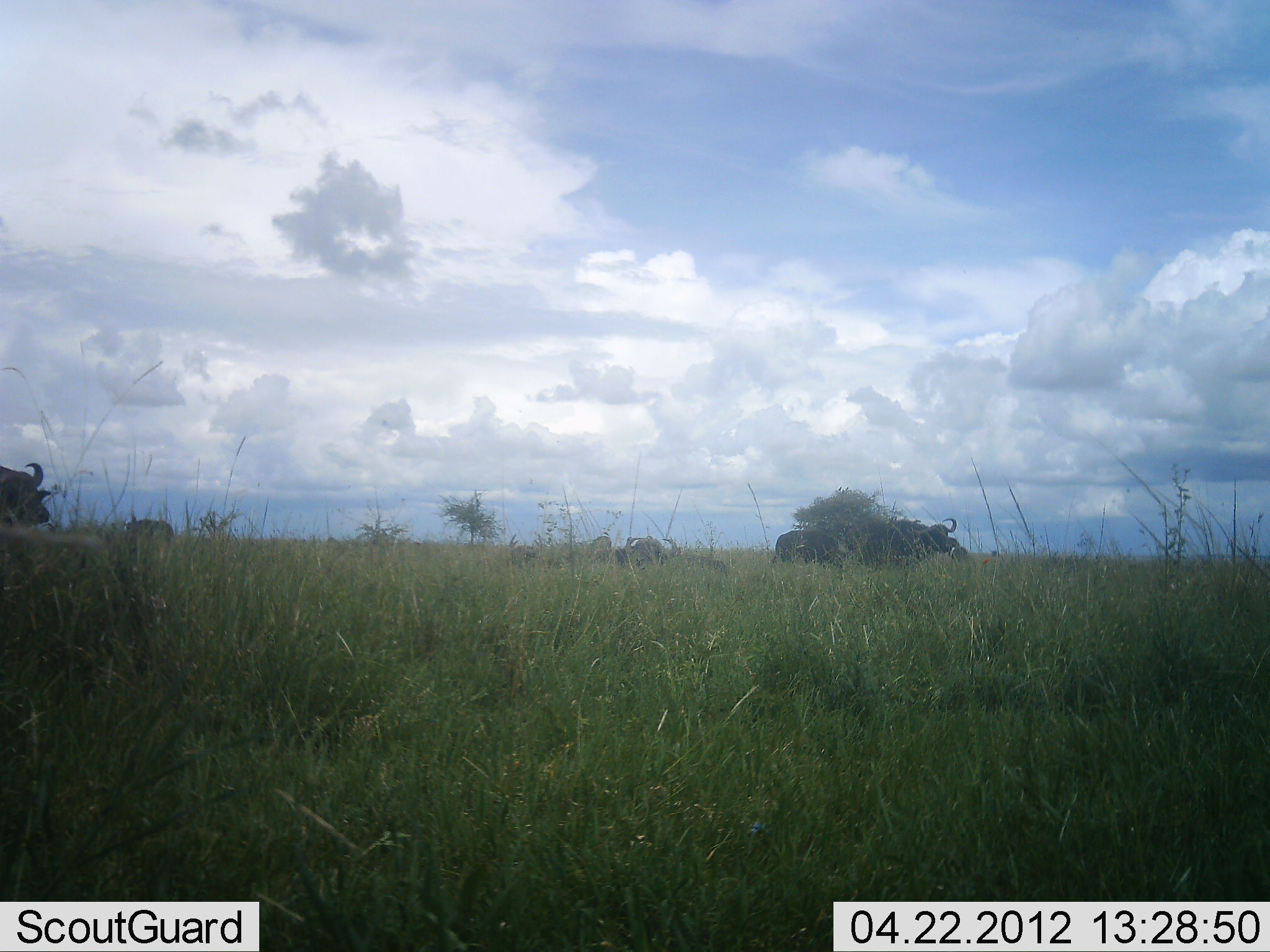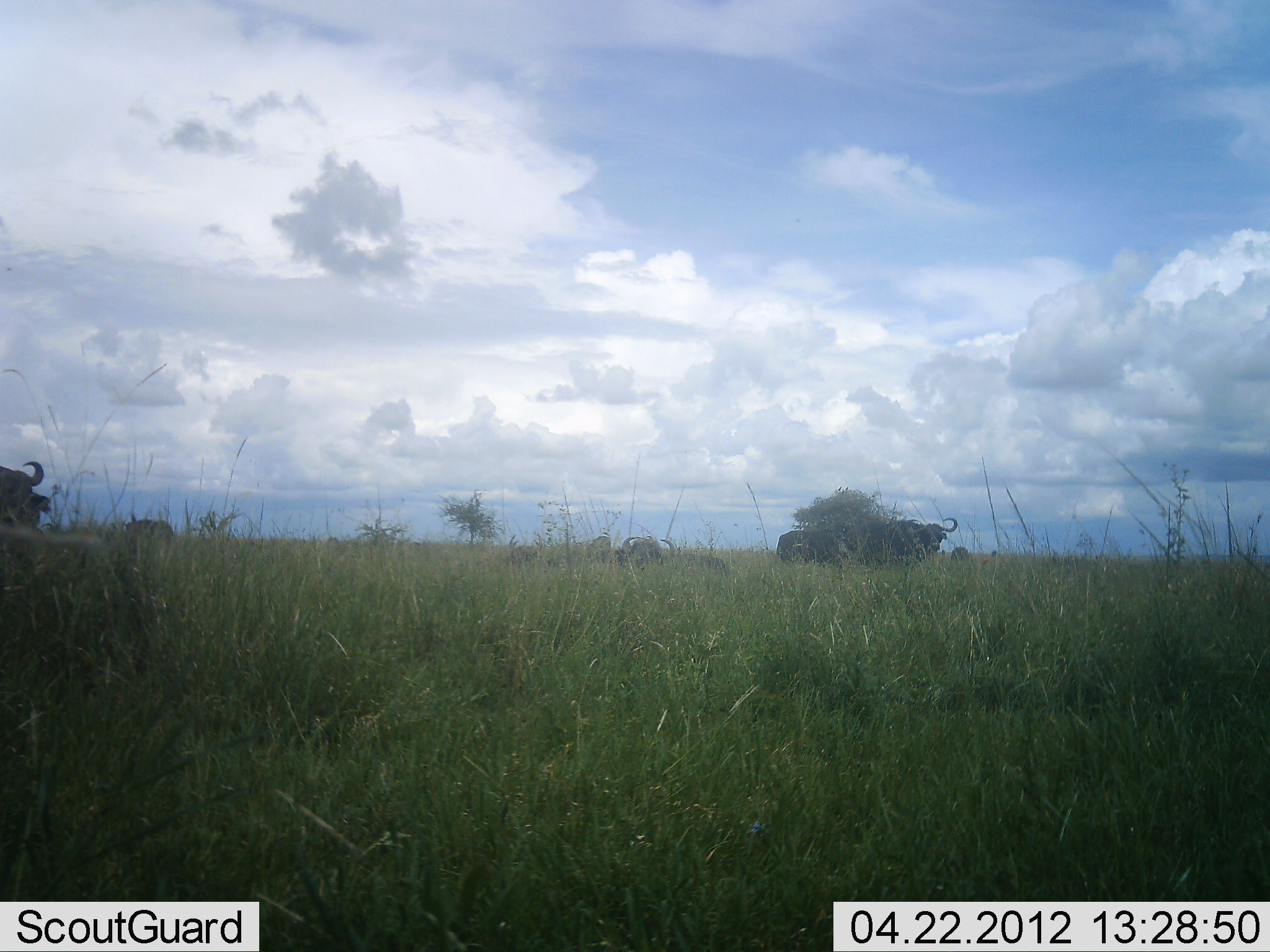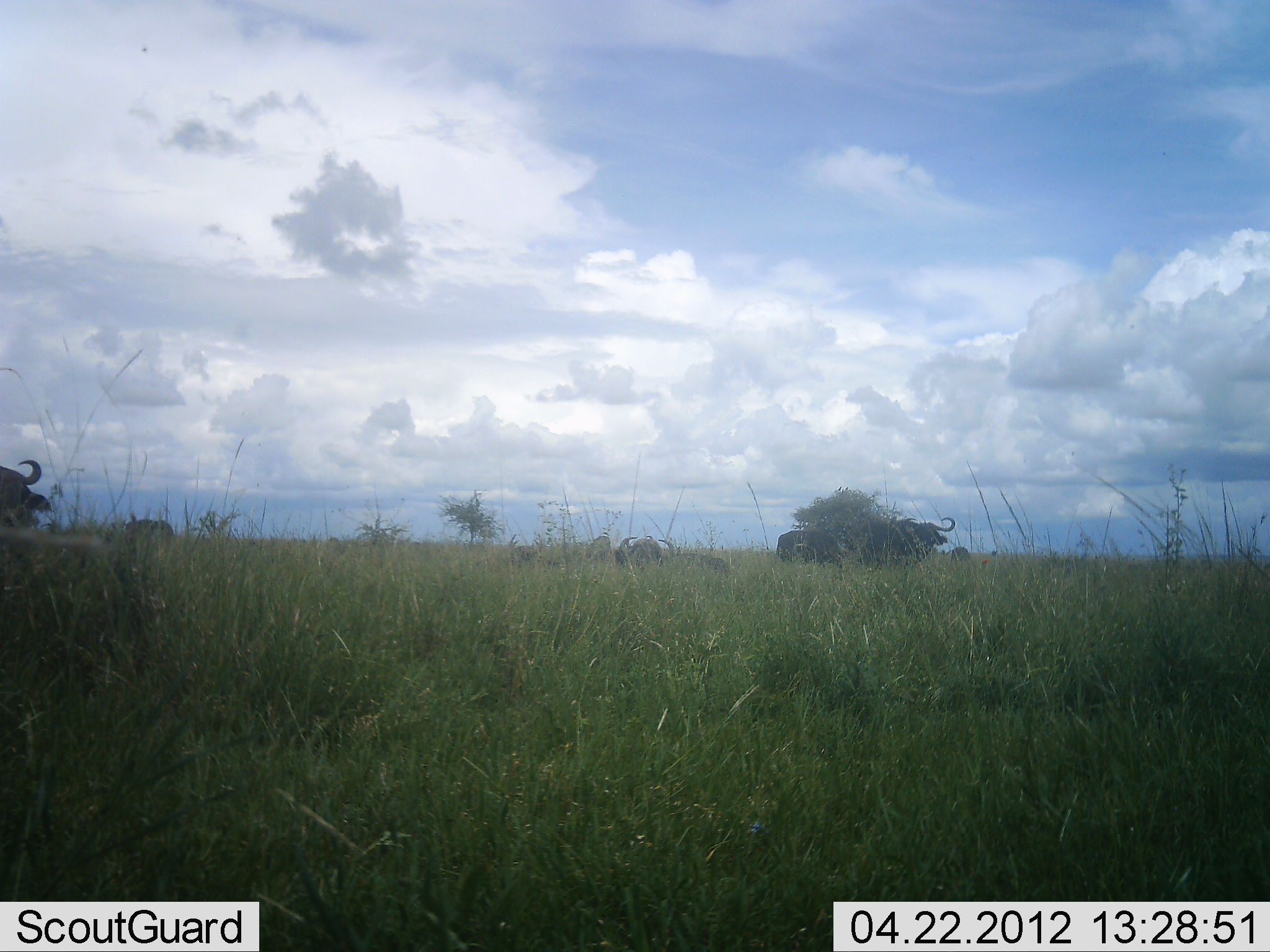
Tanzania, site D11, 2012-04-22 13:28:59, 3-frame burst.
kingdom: Animalia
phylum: Chordata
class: Mammalia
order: Artiodactyla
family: Bovidae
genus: Syncerus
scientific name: Syncerus caffer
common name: cape buffalo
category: buffalo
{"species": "buffalo (cape buffalo) (Syncerus caffer)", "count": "5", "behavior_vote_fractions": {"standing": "83%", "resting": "22%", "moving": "6%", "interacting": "0%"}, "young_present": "0%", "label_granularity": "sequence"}